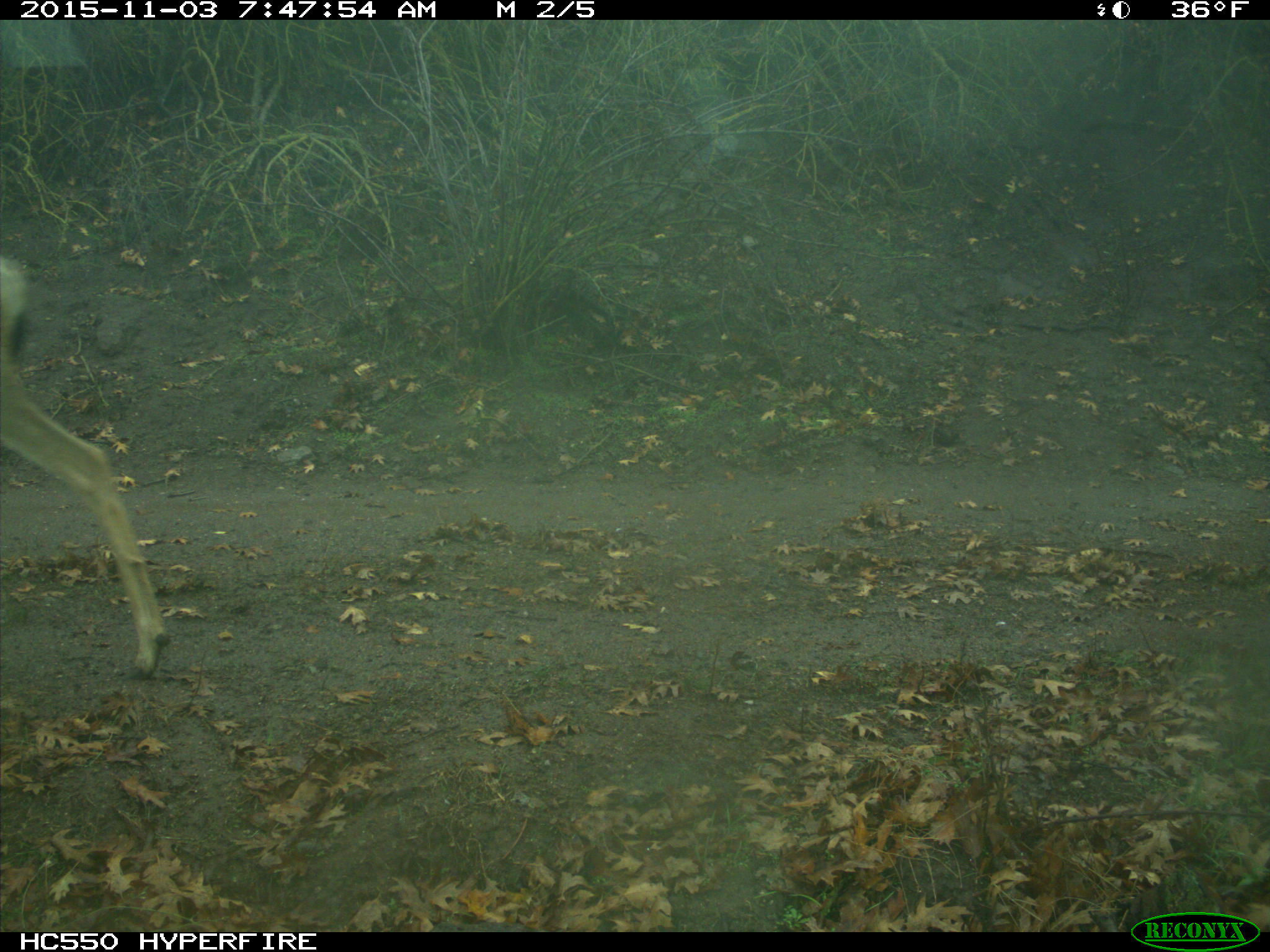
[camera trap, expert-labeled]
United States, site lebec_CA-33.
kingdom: Animalia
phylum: Chordata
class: Mammalia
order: Artiodactyla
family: Cervidae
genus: Odocoileus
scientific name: Odocoileus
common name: deer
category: unidentified deer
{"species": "unidentified deer (deer) (Odocoileus)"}